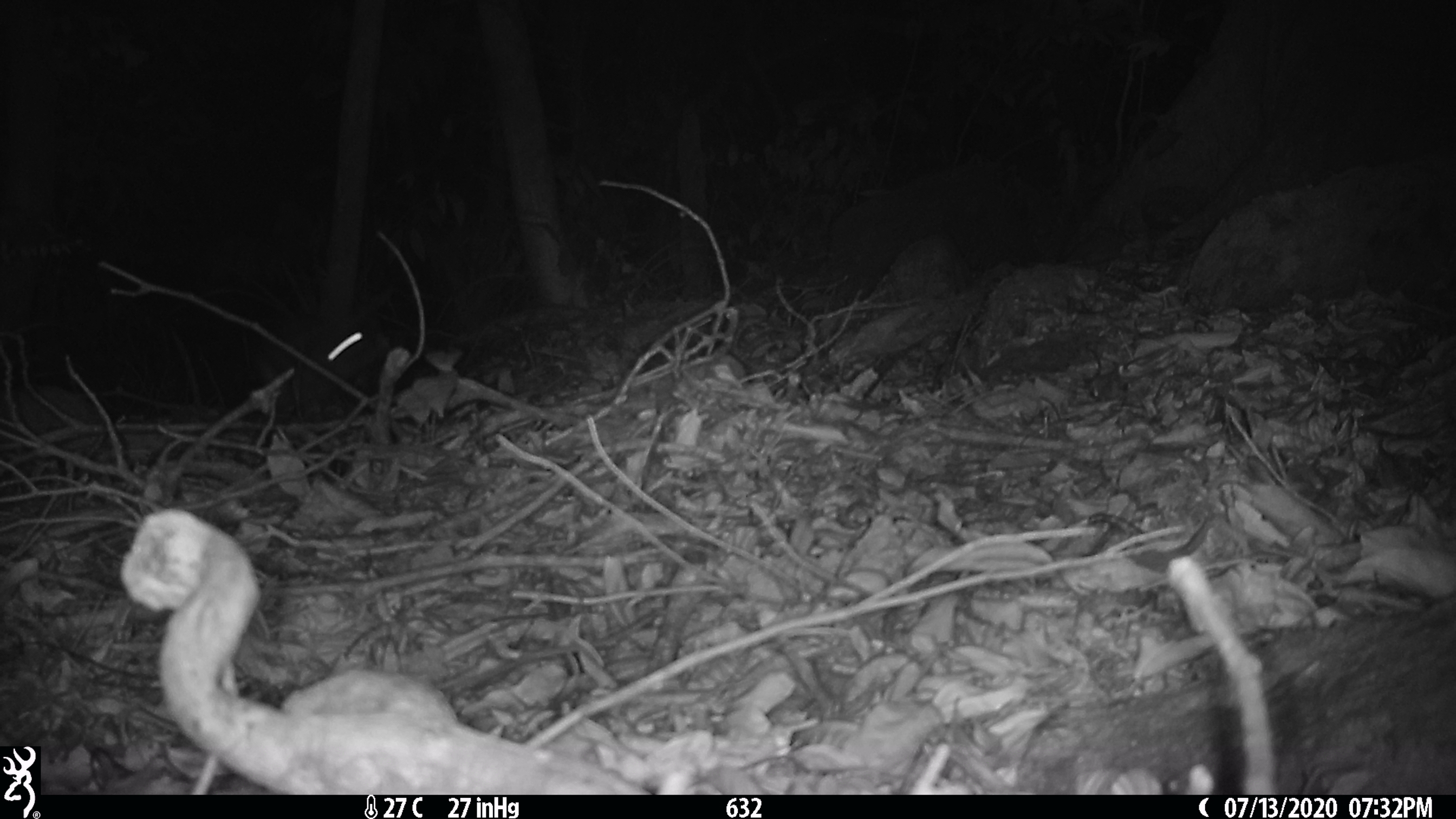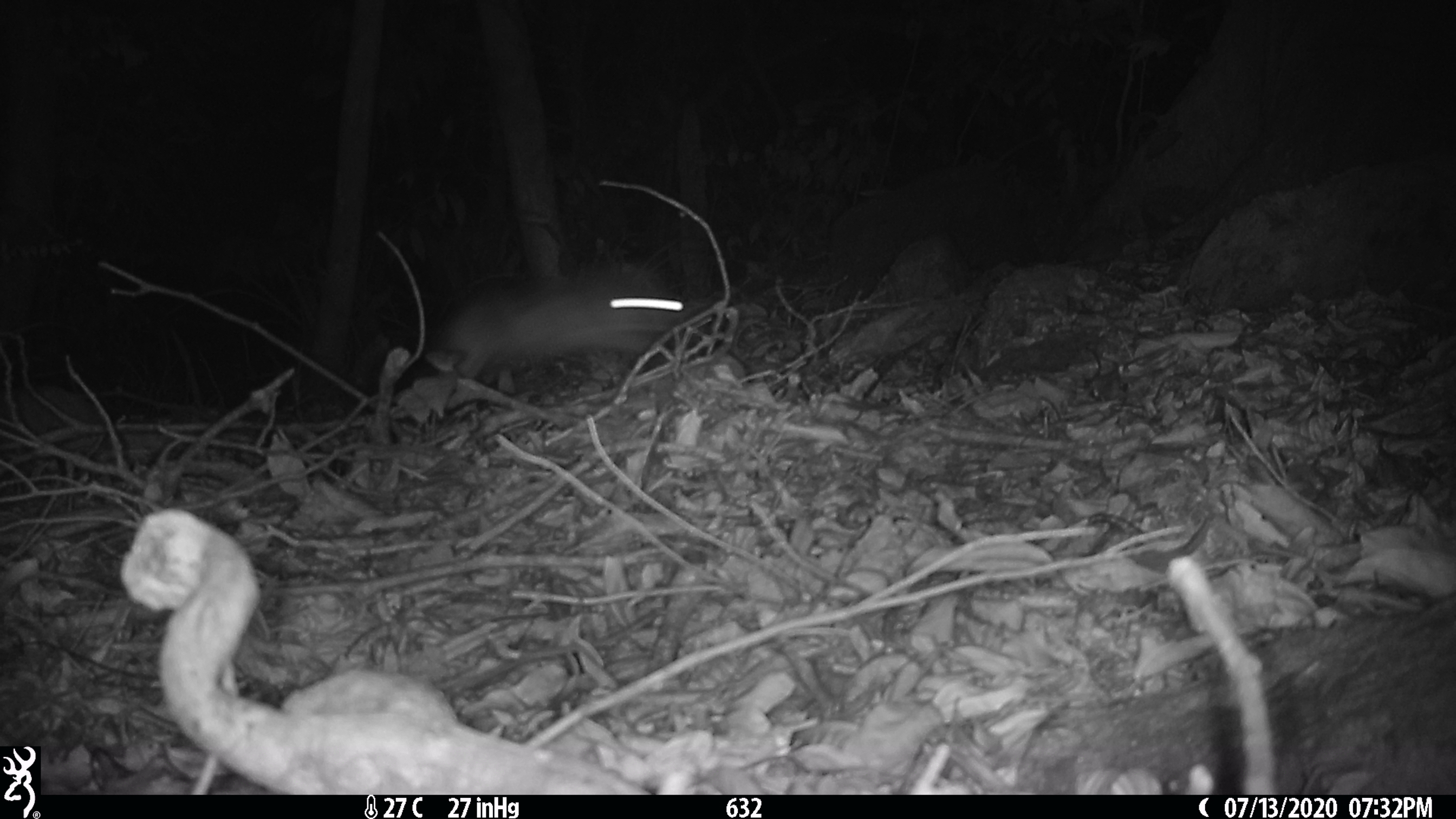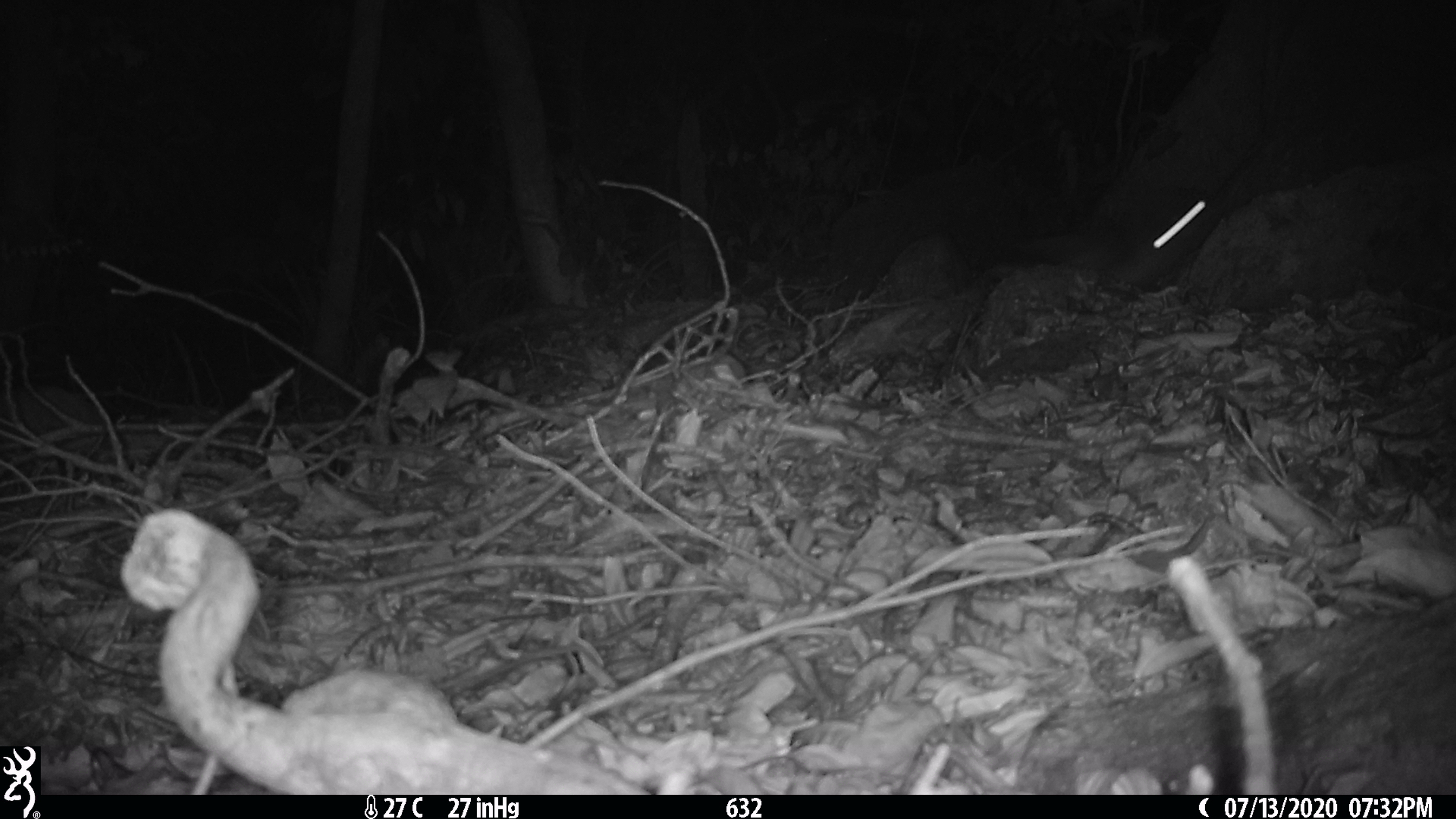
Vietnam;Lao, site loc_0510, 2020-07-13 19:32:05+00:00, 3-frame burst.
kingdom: Animalia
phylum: Chordata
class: Mammalia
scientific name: Mammalia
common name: mammal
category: unidentified small mammal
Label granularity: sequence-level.